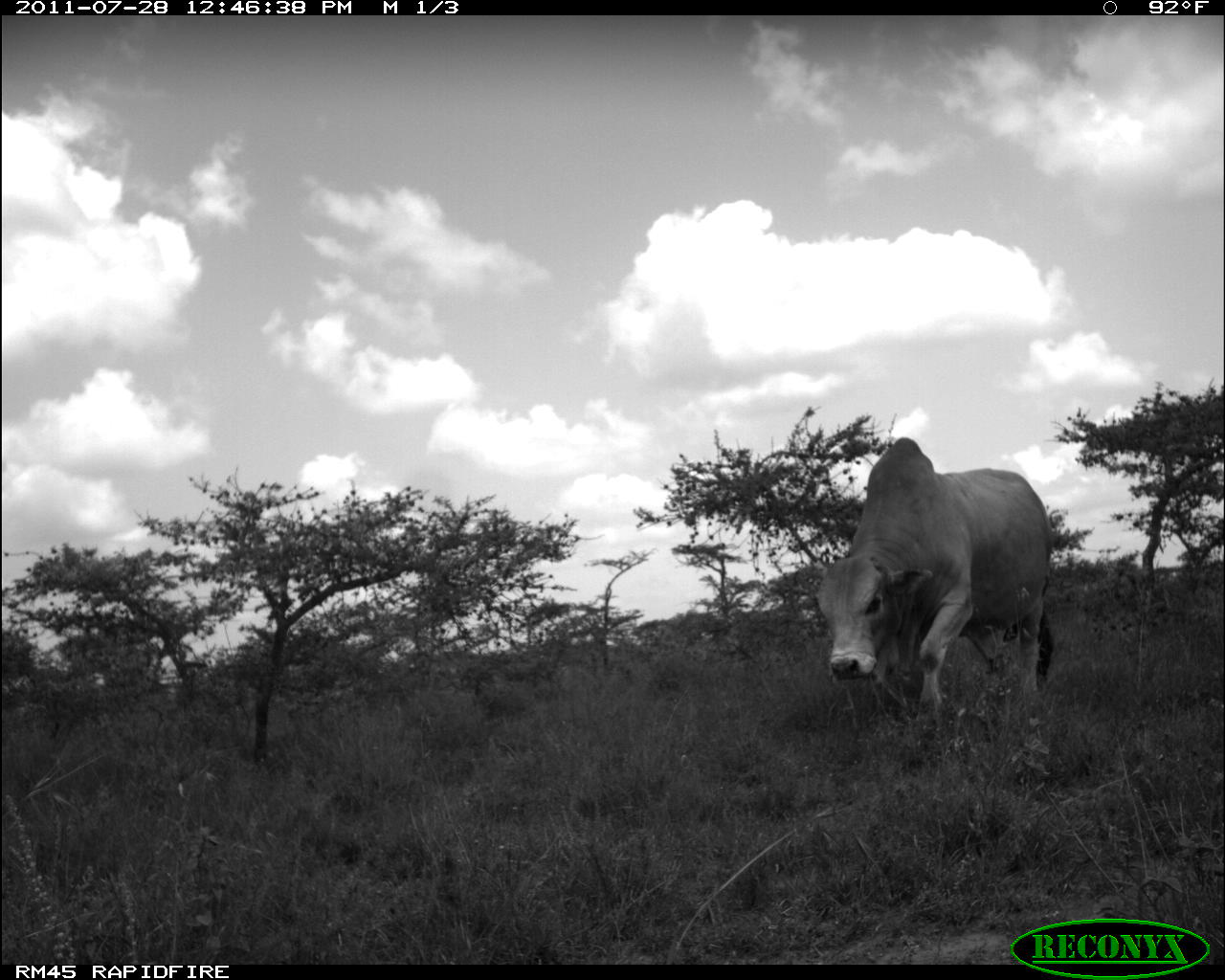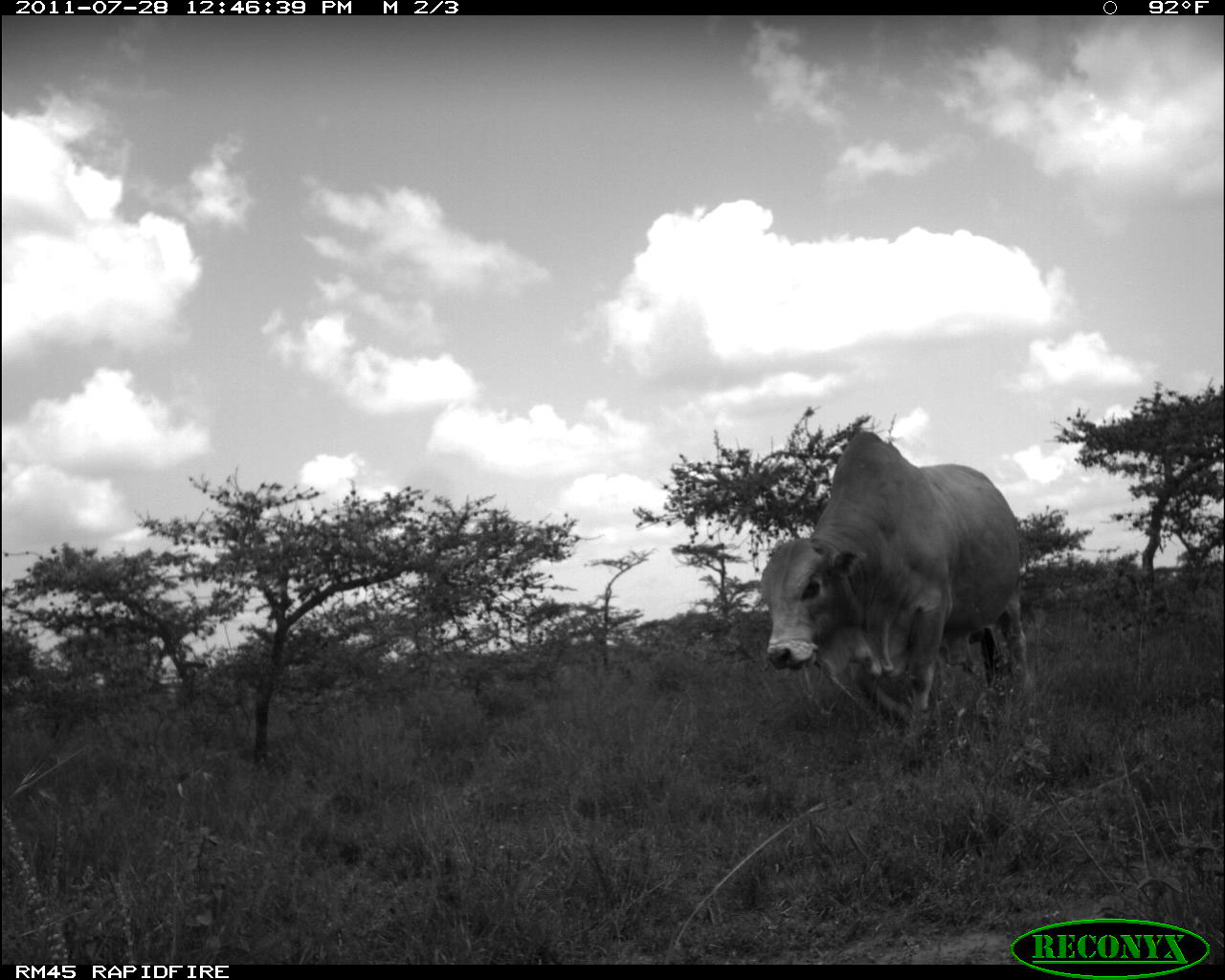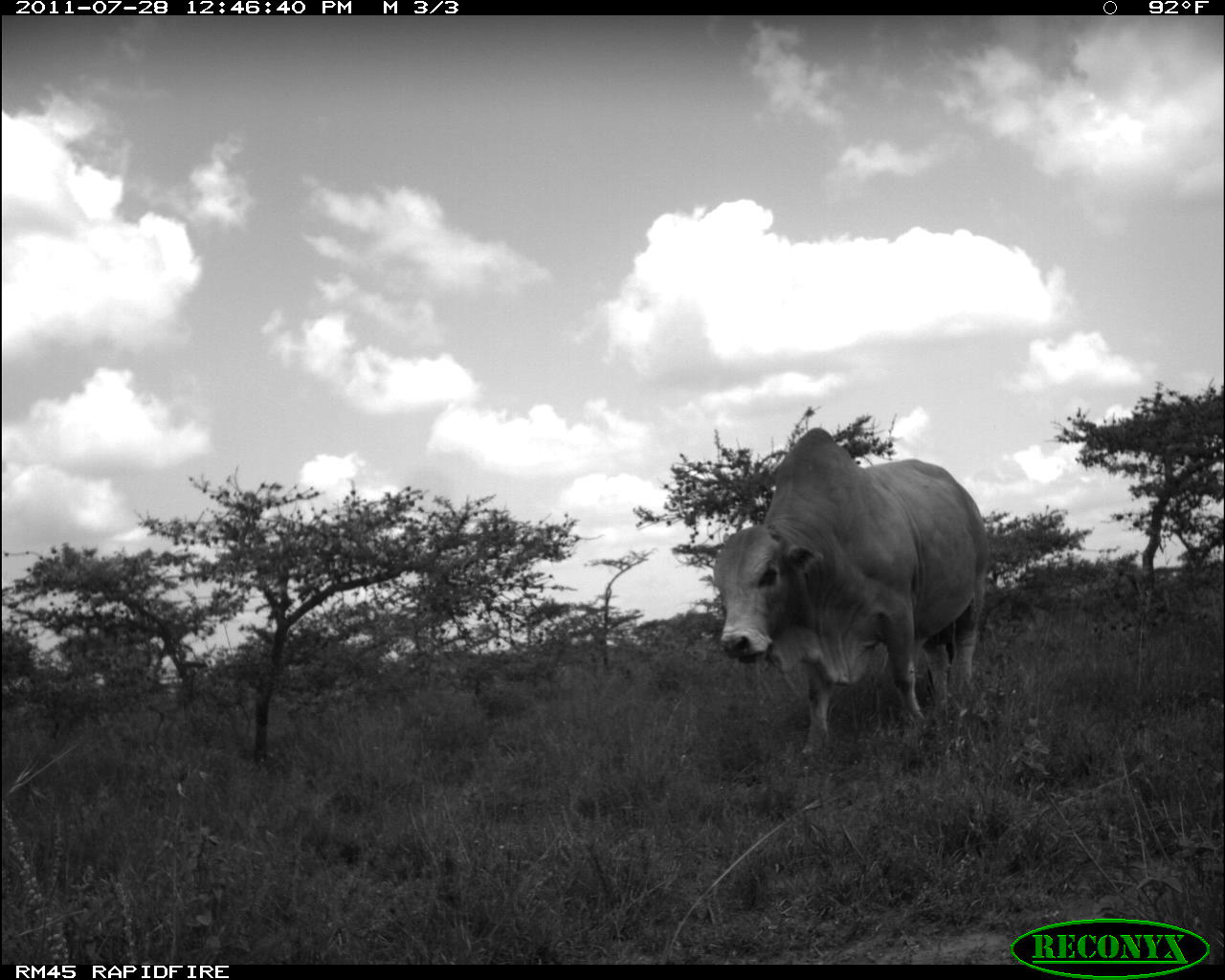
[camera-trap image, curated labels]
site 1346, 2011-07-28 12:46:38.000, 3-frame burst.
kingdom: Animalia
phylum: Chordata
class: Mammalia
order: Artiodactyla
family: Bovidae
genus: Bos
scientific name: Bos taurus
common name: domestic cattle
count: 1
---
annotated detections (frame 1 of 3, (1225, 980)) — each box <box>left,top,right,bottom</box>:
bos taurus: <box>816,437,1052,748</box>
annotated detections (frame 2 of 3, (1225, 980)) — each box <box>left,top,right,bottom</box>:
bos taurus: <box>758,429,1029,738</box>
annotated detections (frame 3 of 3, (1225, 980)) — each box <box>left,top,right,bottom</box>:
bos taurus: <box>710,427,993,760</box>